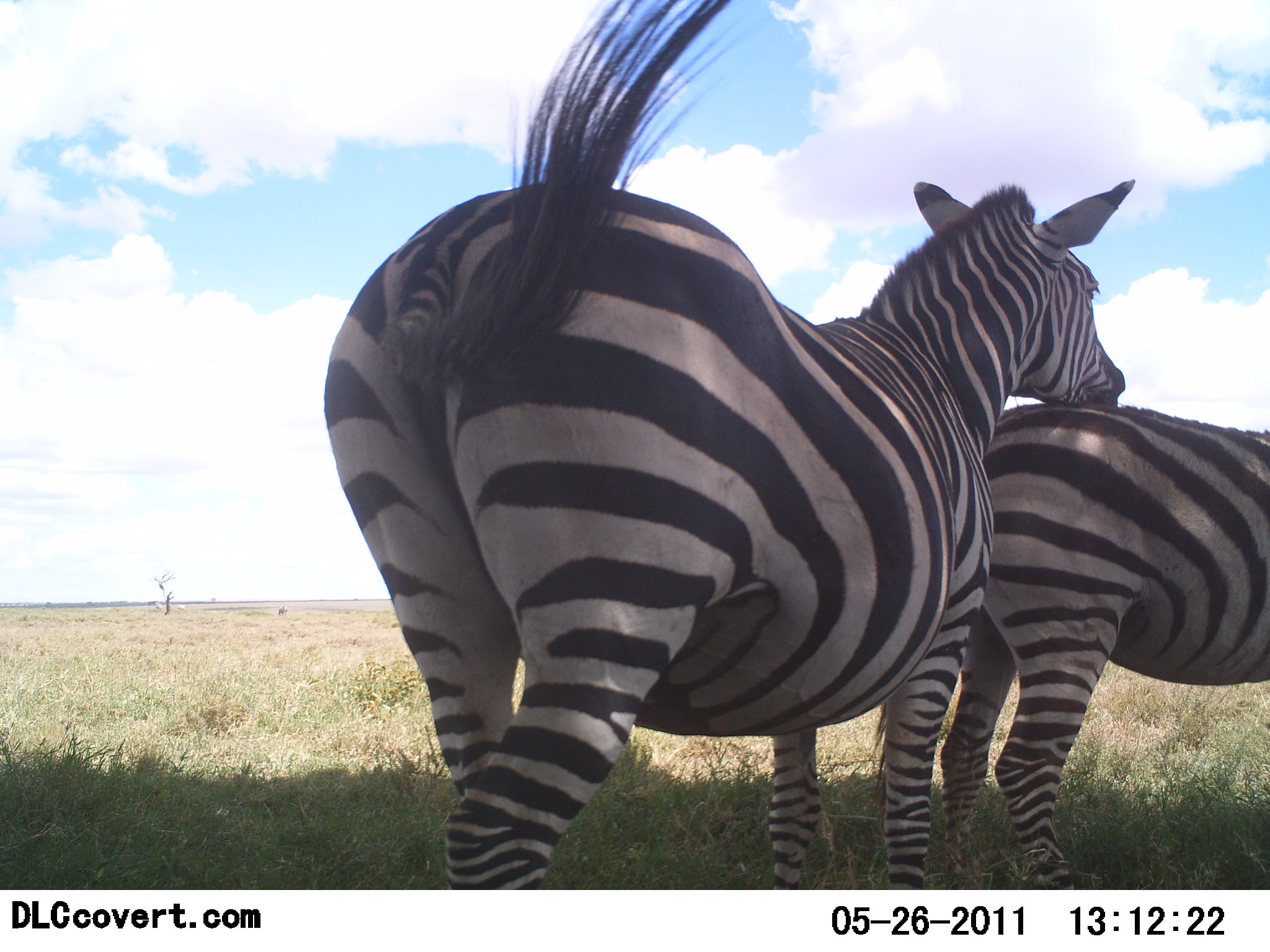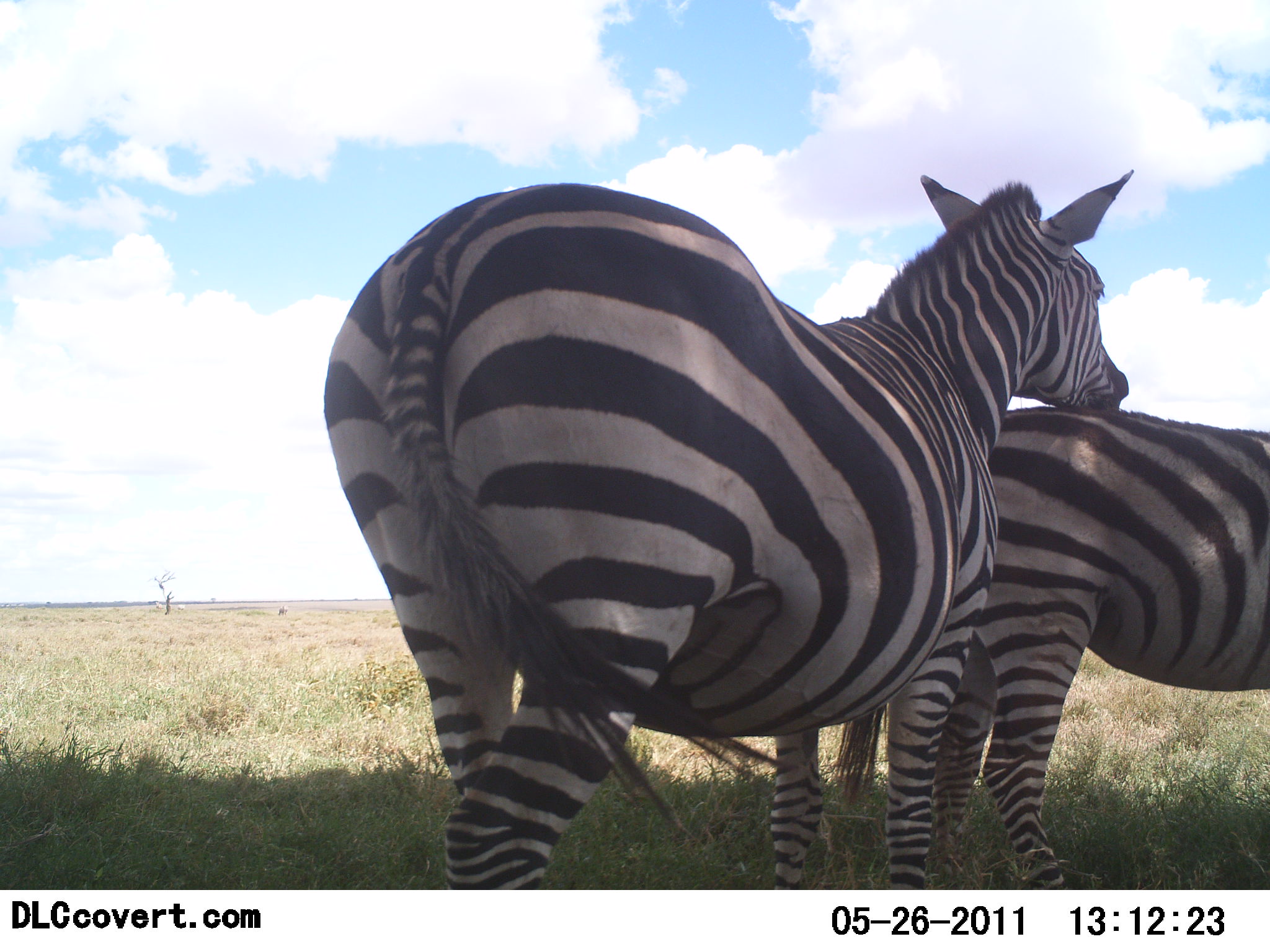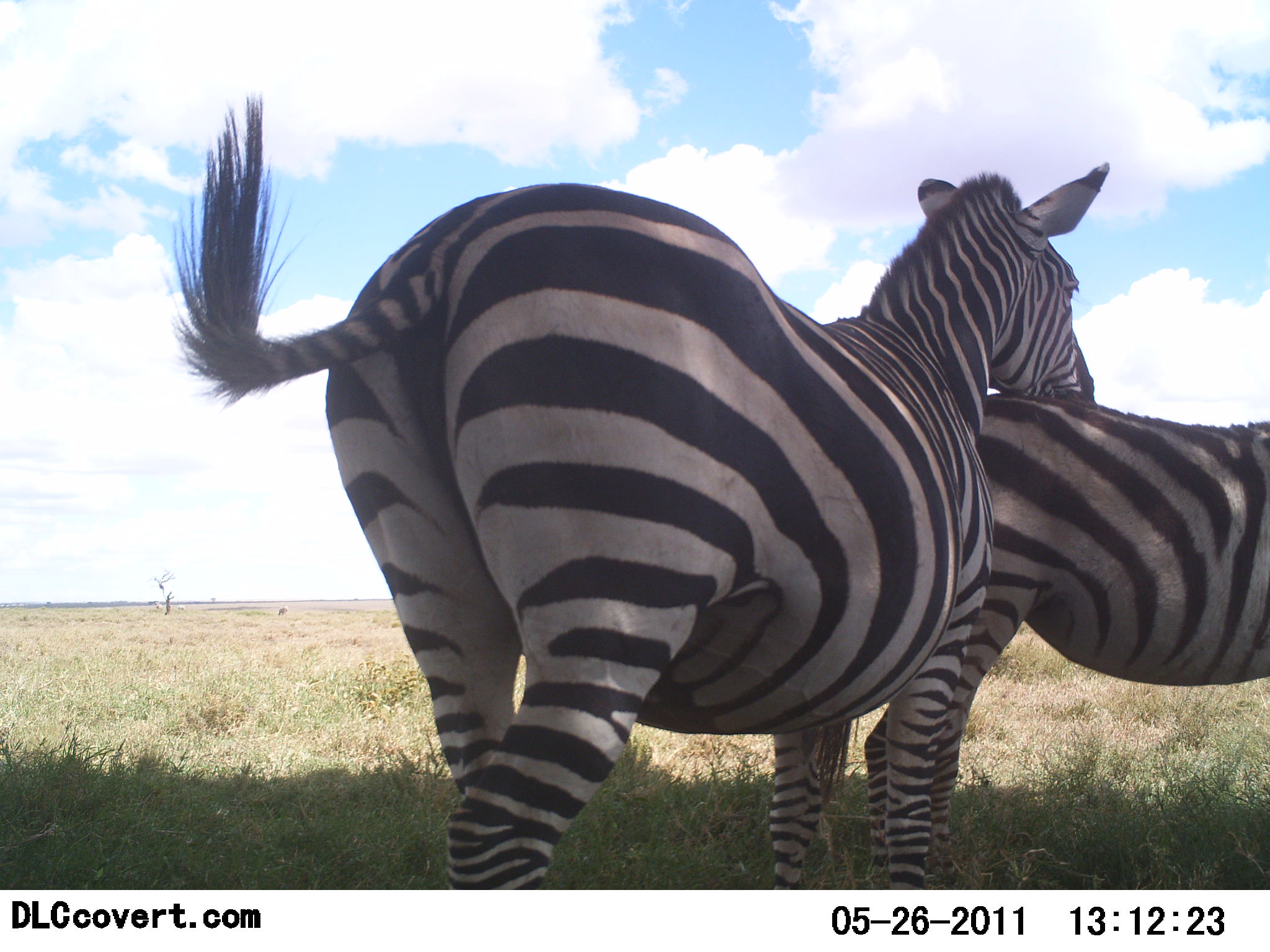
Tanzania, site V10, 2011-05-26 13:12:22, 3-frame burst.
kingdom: Animalia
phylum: Chordata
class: Mammalia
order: Perissodactyla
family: Equidae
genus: Equus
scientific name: Equus quagga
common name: plains zebra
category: zebra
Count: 2.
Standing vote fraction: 73%.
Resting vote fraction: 0%.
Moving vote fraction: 9%.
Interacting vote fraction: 64%.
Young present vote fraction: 0%.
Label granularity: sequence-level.